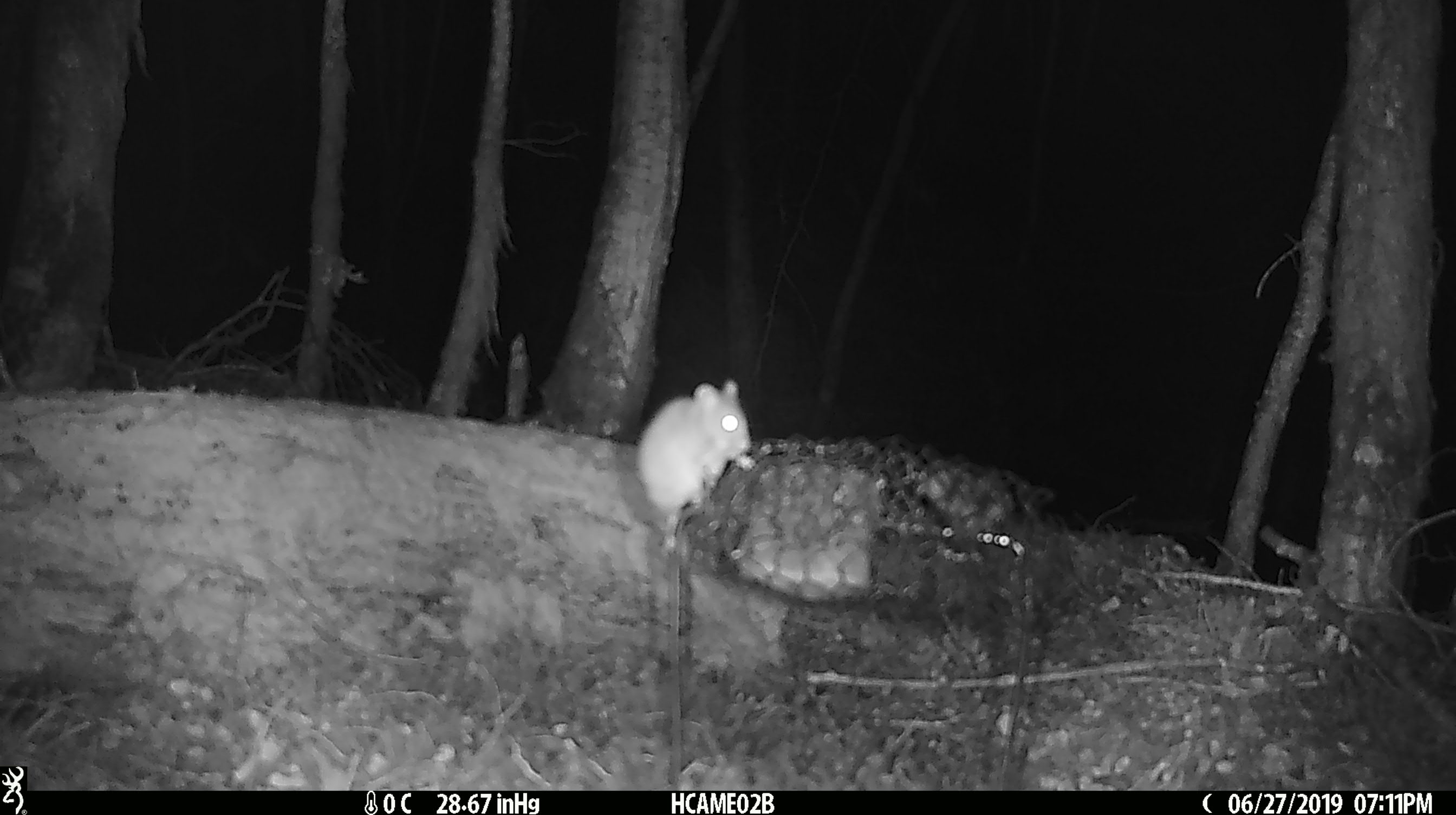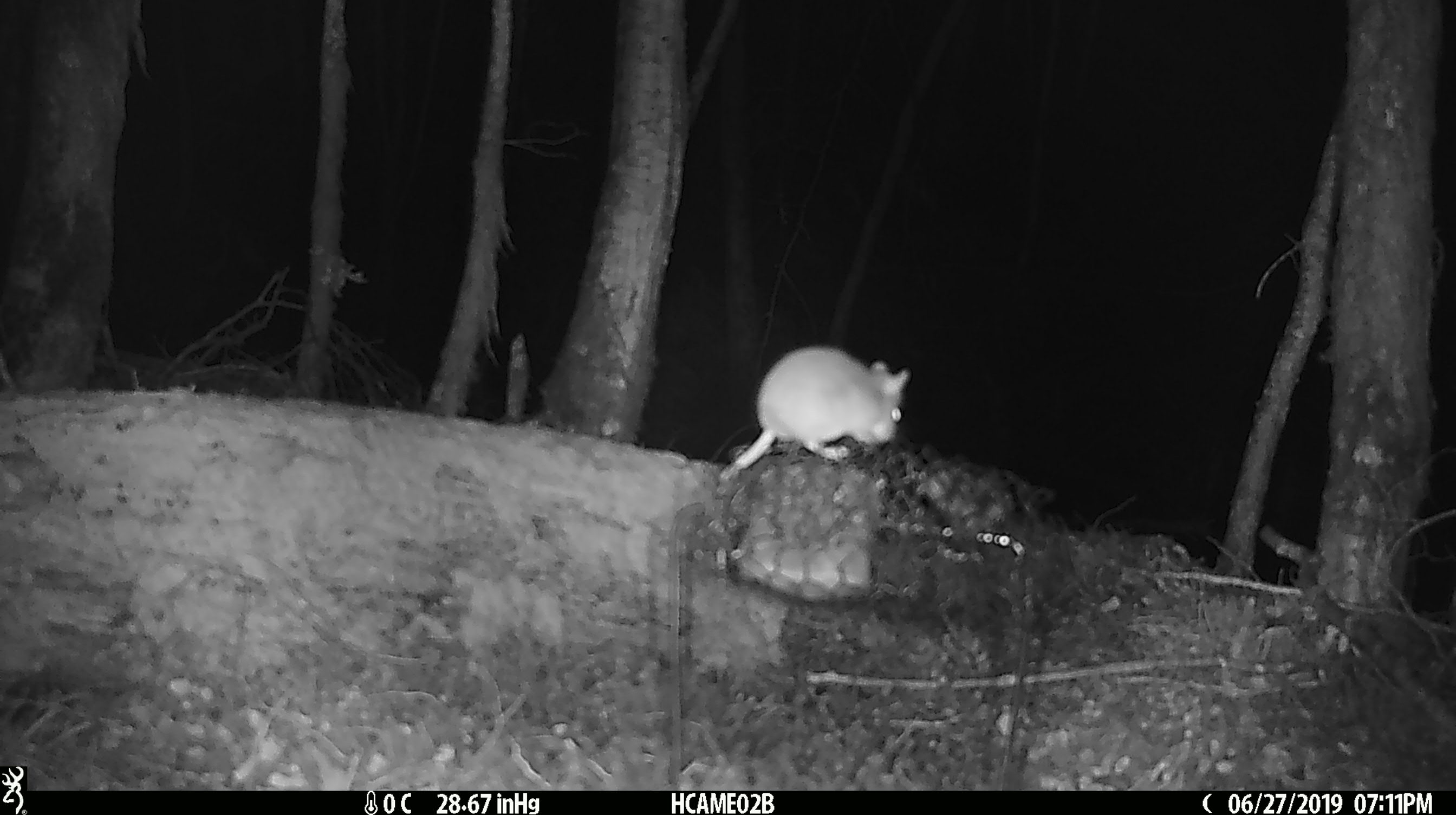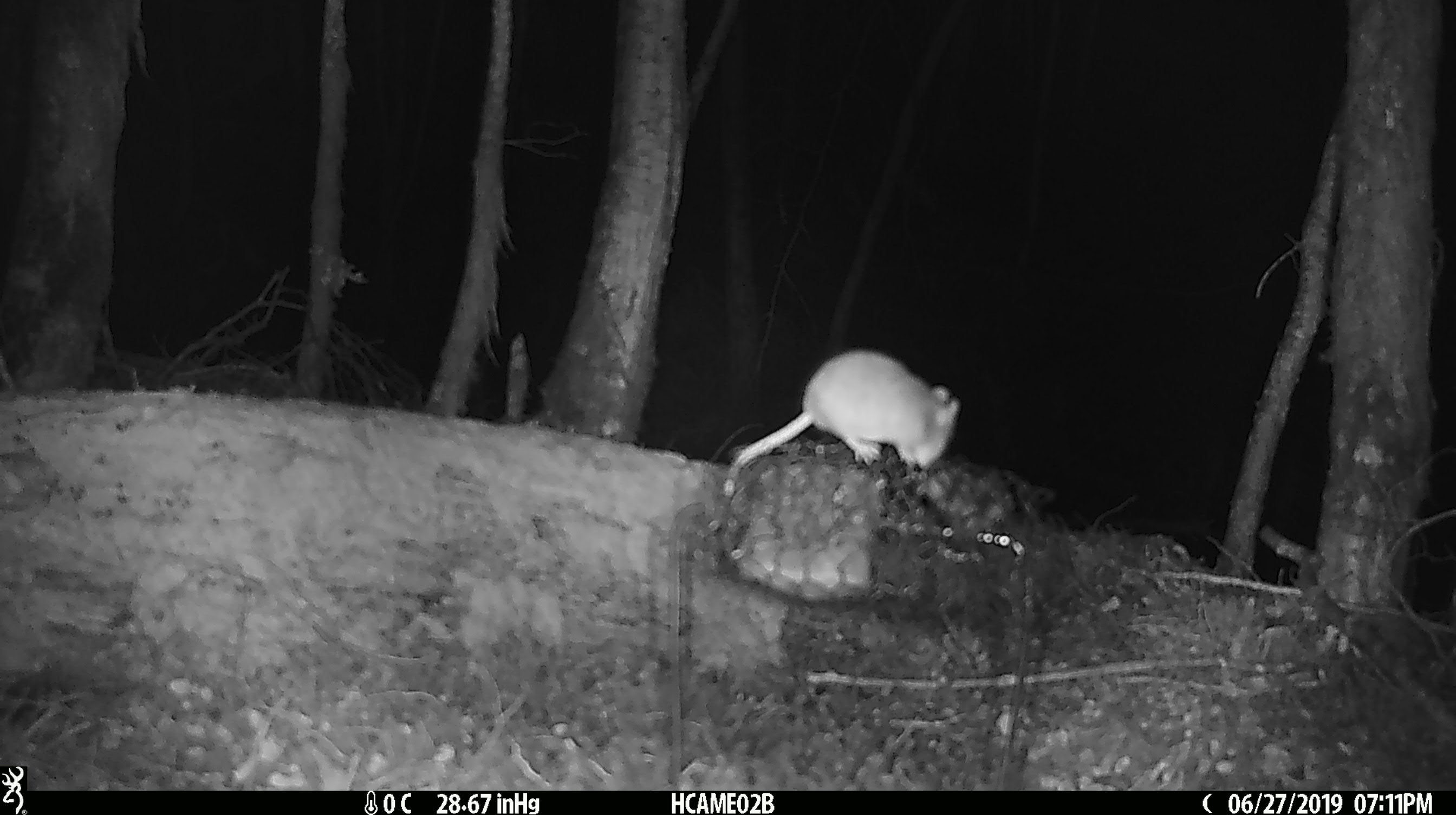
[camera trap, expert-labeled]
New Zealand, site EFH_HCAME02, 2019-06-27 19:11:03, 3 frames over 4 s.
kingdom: Animalia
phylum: Chordata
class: Mammalia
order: Rodentia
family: Muridae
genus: Mus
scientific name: Mus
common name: mouse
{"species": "mouse (Mus)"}